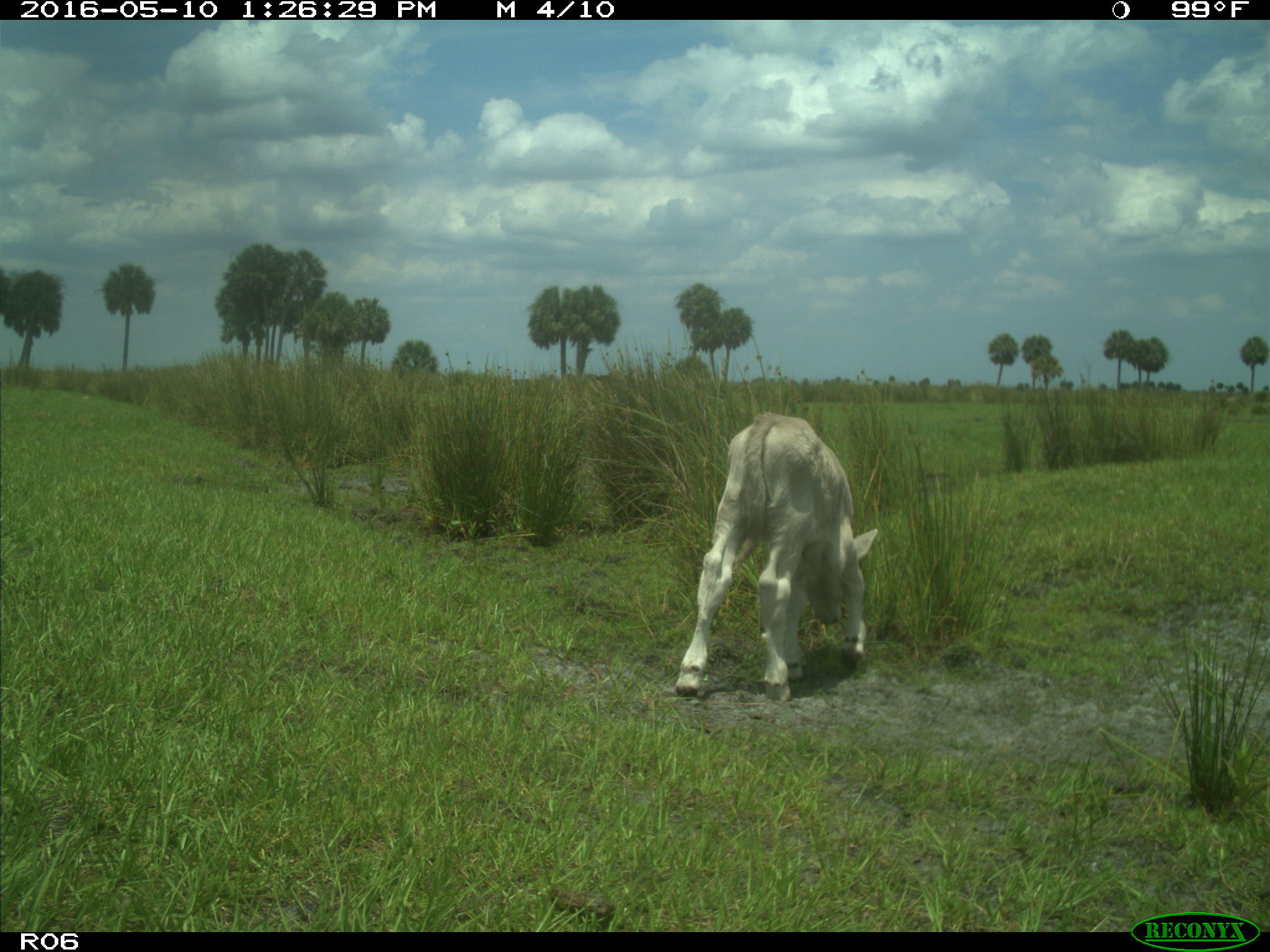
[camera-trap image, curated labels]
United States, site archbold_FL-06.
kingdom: Animalia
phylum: Chordata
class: Mammalia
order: Artiodactyla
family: Bovidae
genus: Bos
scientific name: Bos taurus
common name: domestic cow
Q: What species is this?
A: Bos taurus (domestic cow).